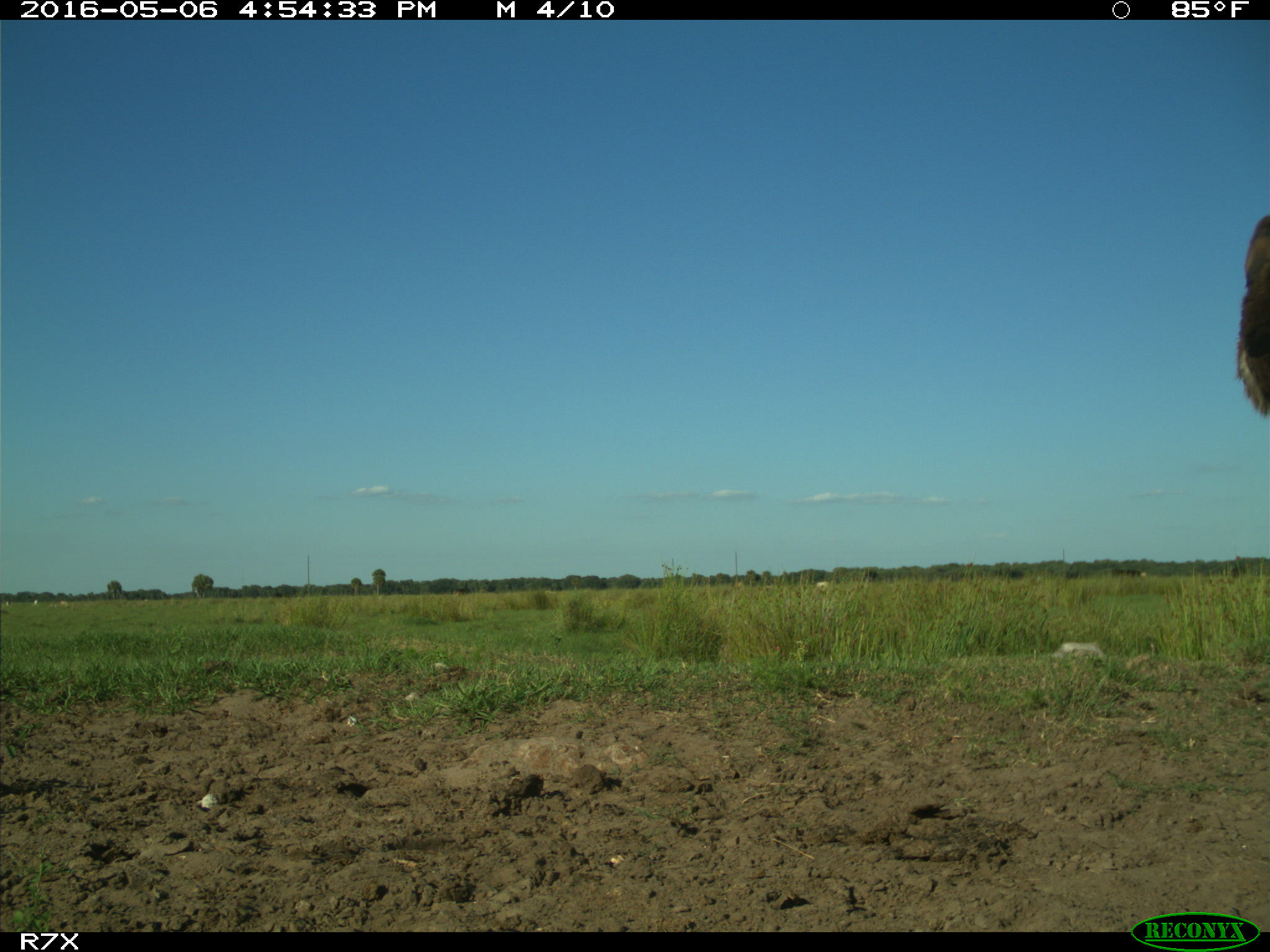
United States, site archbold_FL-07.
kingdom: Animalia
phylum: Chordata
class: Mammalia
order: Artiodactyla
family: Bovidae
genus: Bos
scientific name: Bos taurus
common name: domestic cow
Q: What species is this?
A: Bos taurus (domestic cow).